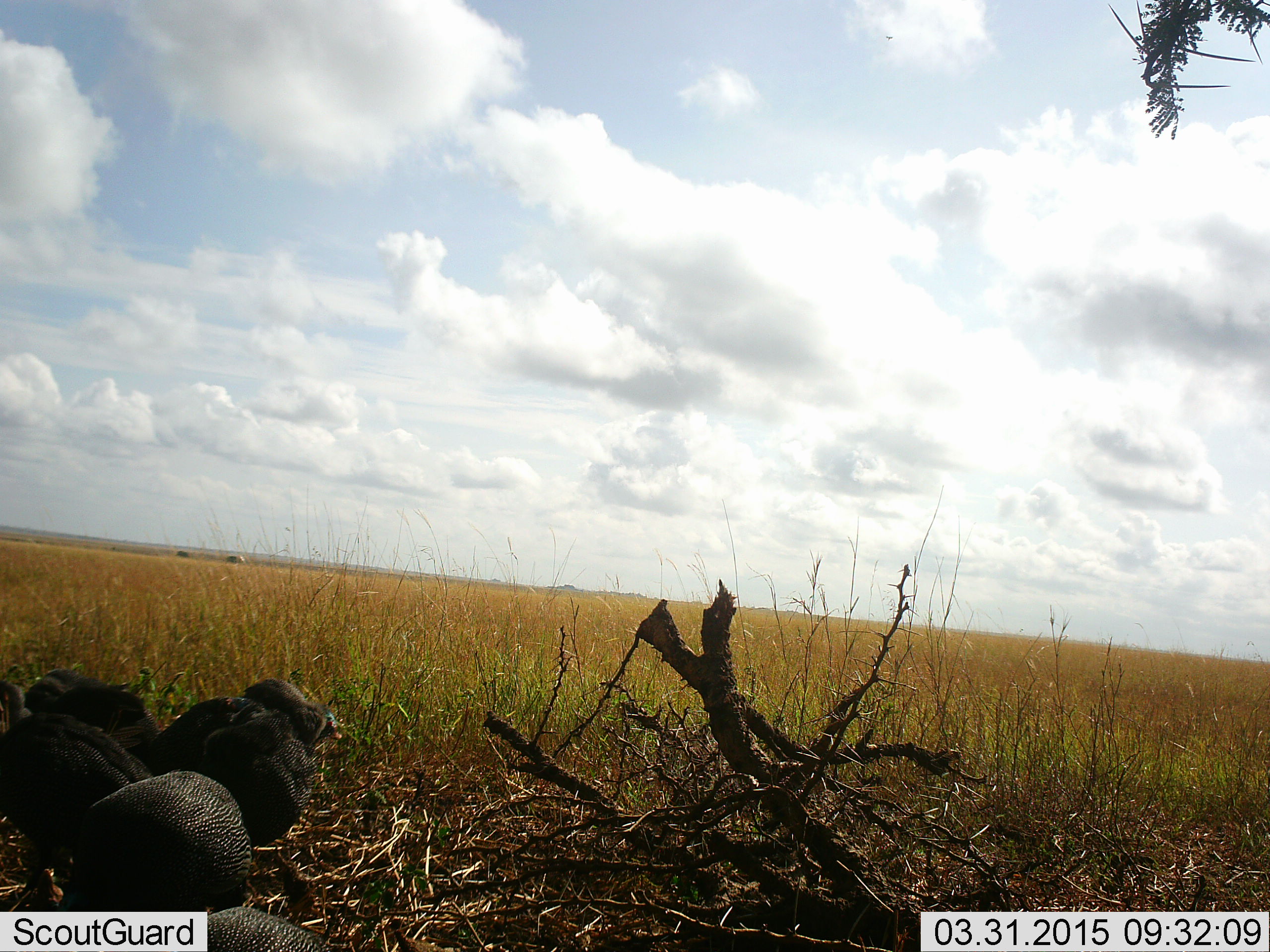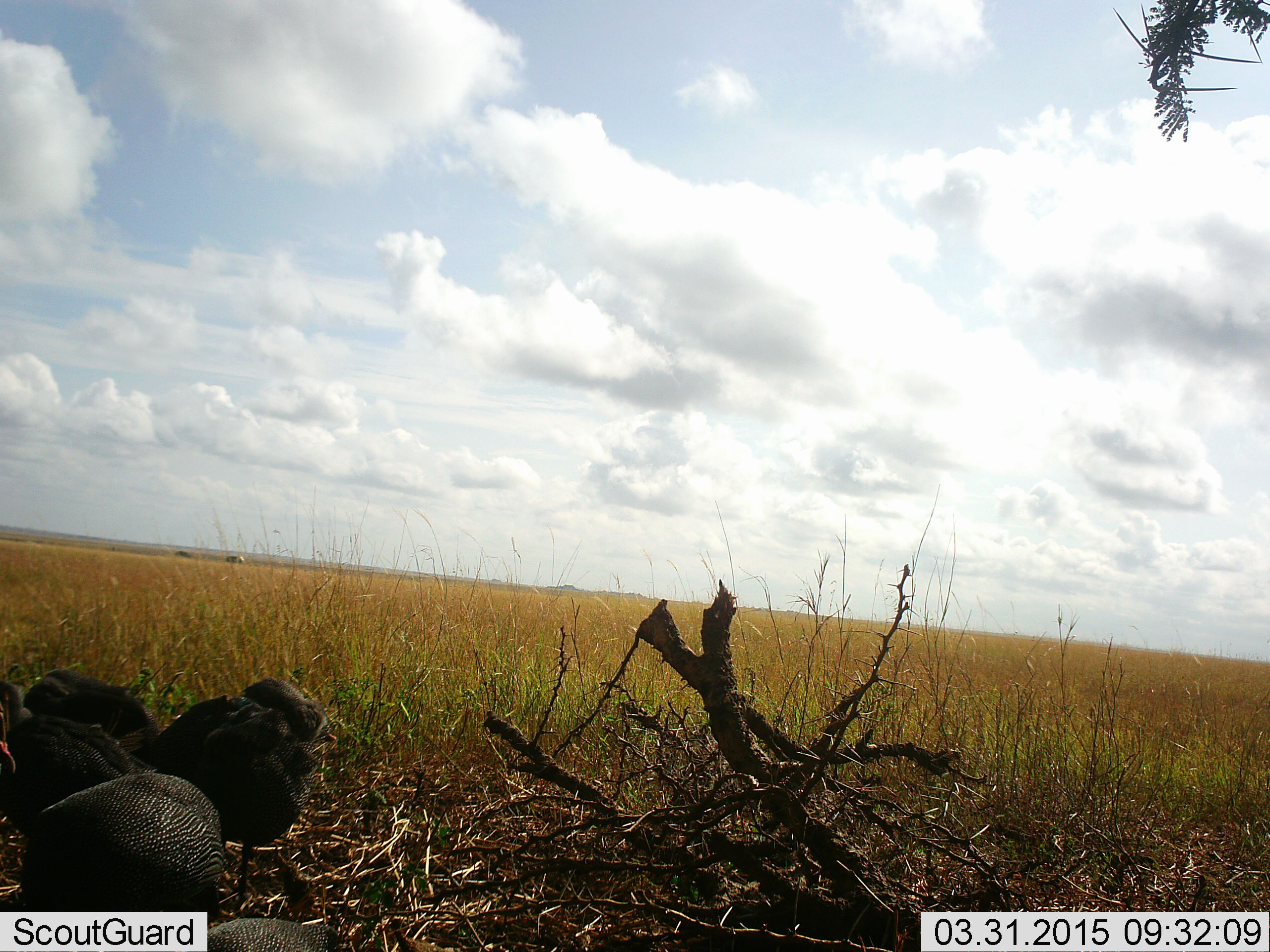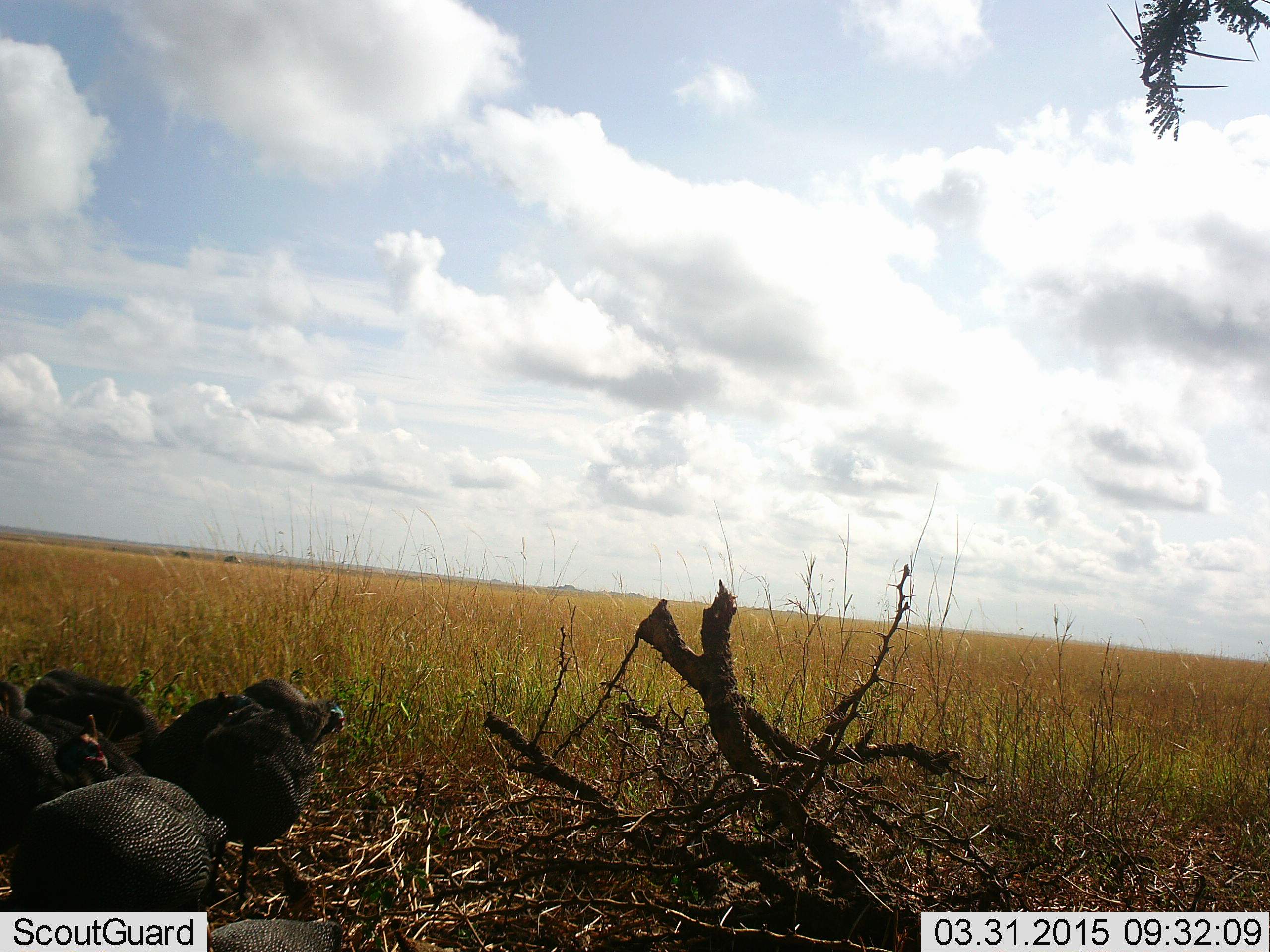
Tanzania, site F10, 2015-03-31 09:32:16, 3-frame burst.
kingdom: Animalia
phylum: Chordata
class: Aves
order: Galliformes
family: Numididae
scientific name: Numididae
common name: guinea fowl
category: guineafowl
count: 5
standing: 80%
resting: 10%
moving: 0%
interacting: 0%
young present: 10%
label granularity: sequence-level